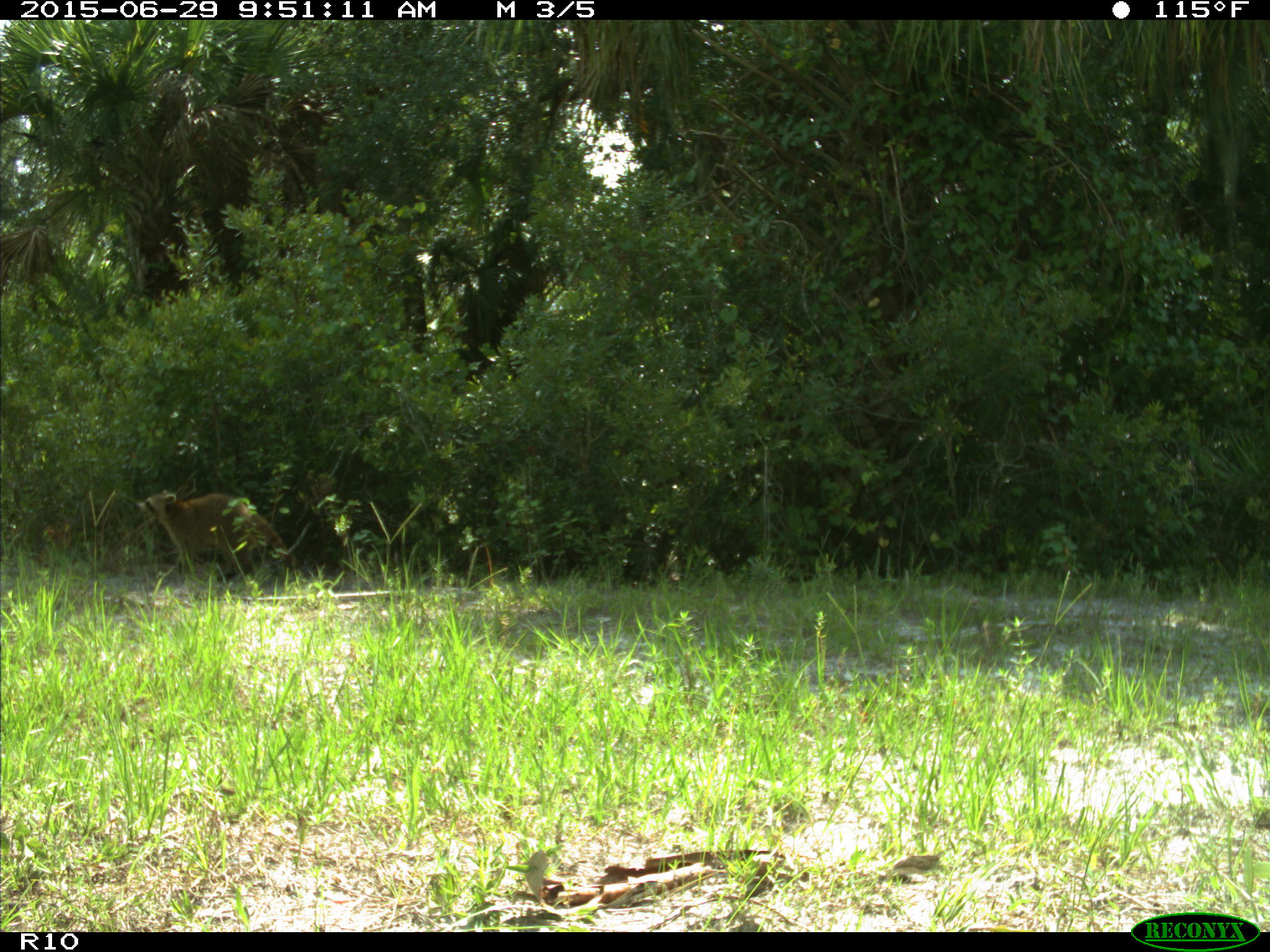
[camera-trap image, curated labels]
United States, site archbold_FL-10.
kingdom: Animalia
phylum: Chordata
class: Mammalia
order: Carnivora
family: Procyonidae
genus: Procyon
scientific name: Procyon lotor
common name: common raccoon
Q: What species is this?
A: Procyon lotor (common raccoon).